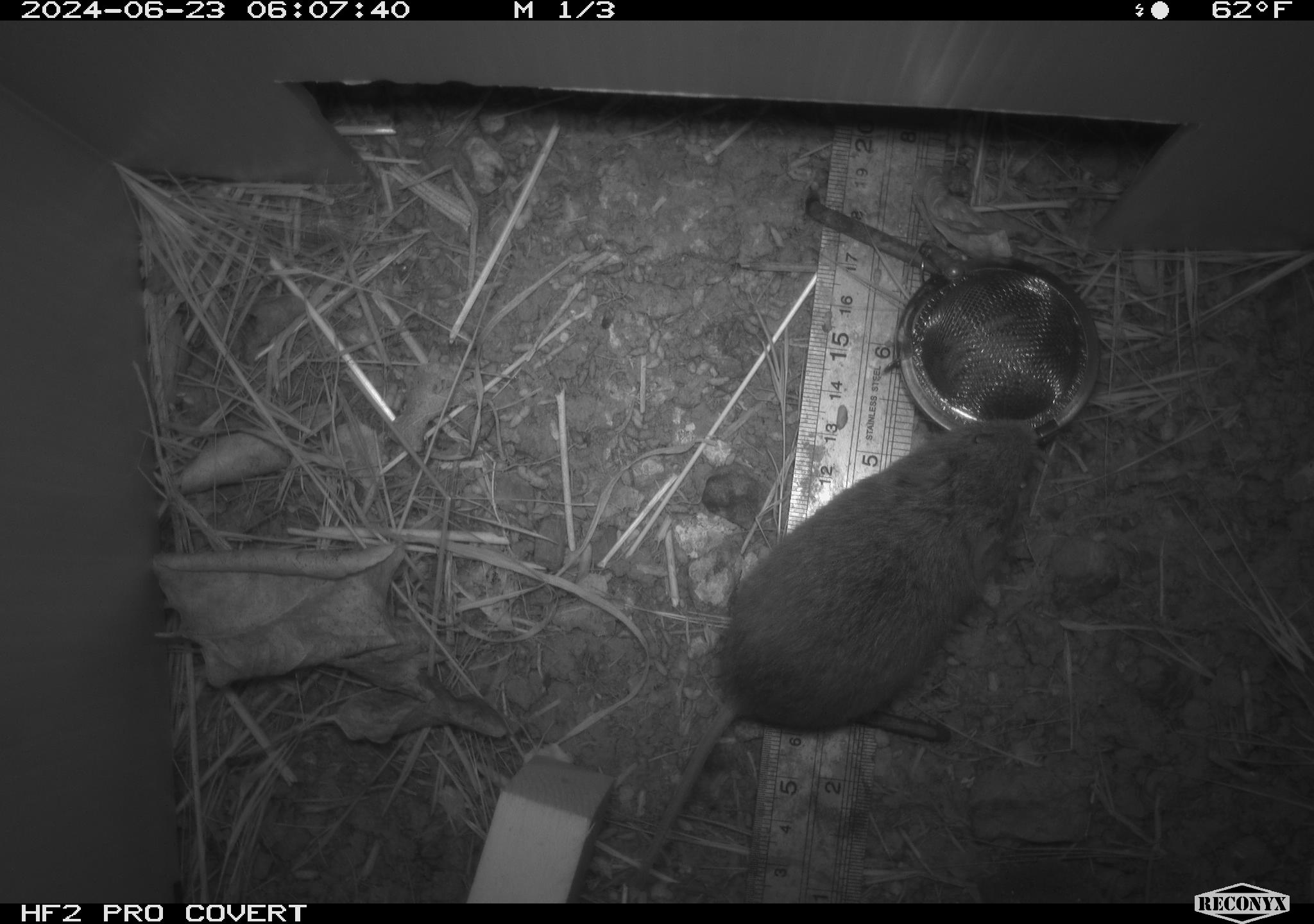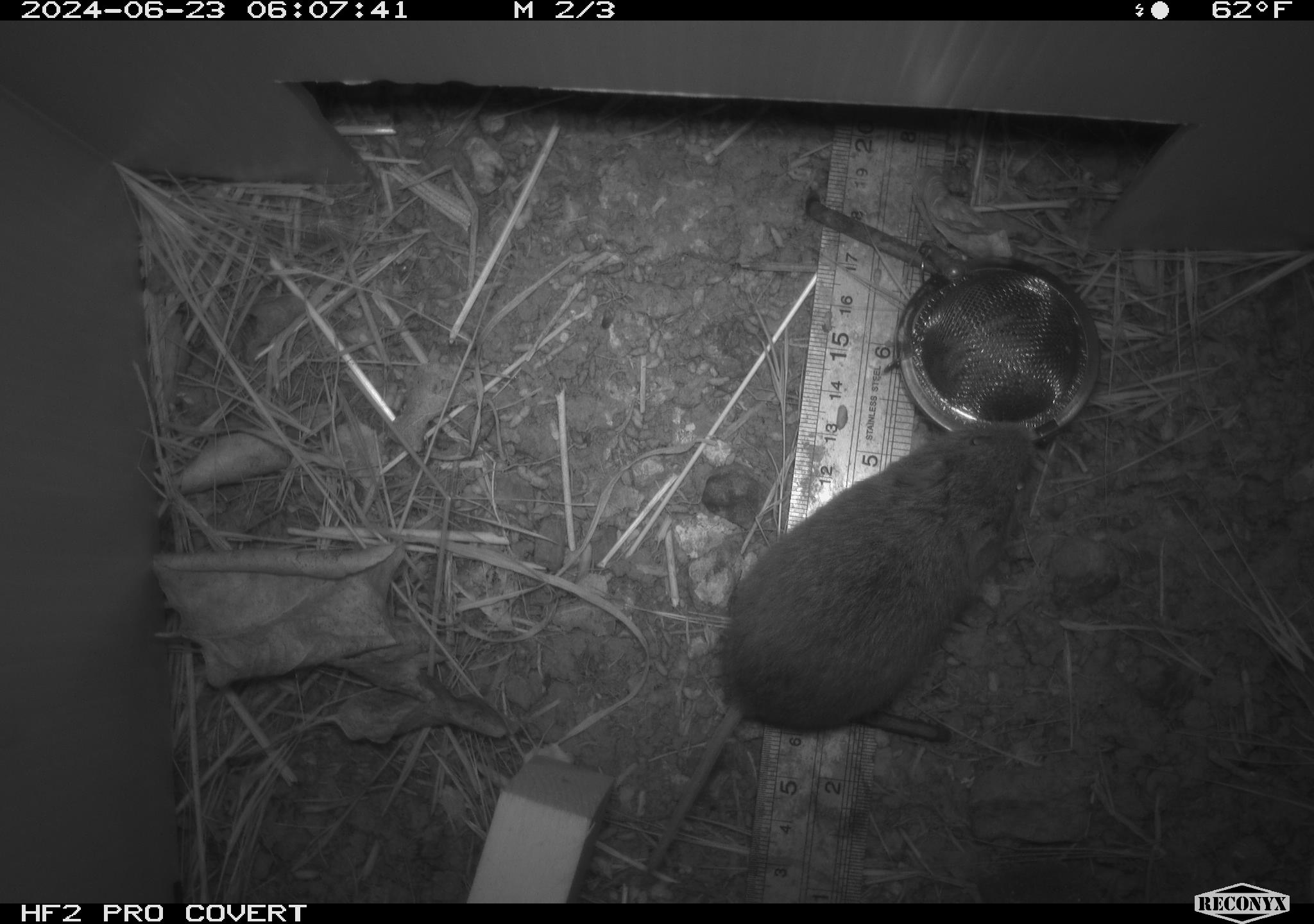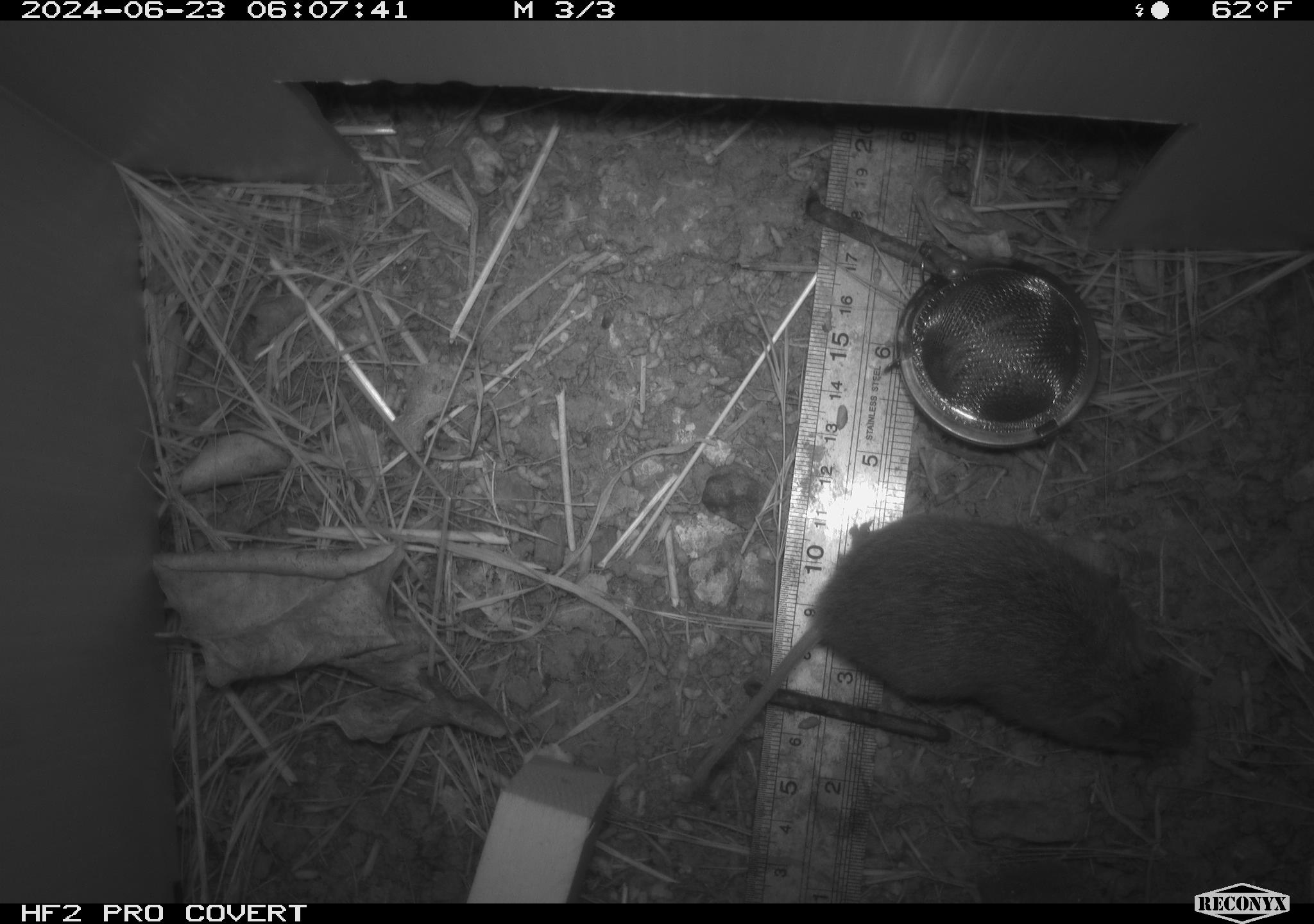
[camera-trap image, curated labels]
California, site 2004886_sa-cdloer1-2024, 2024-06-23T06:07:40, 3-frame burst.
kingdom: Animalia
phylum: Chordata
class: Mammalia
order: Rodentia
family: Cricetidae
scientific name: Arvicolinae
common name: voles, lemmings, and muskrats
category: arvicolinae subfamily